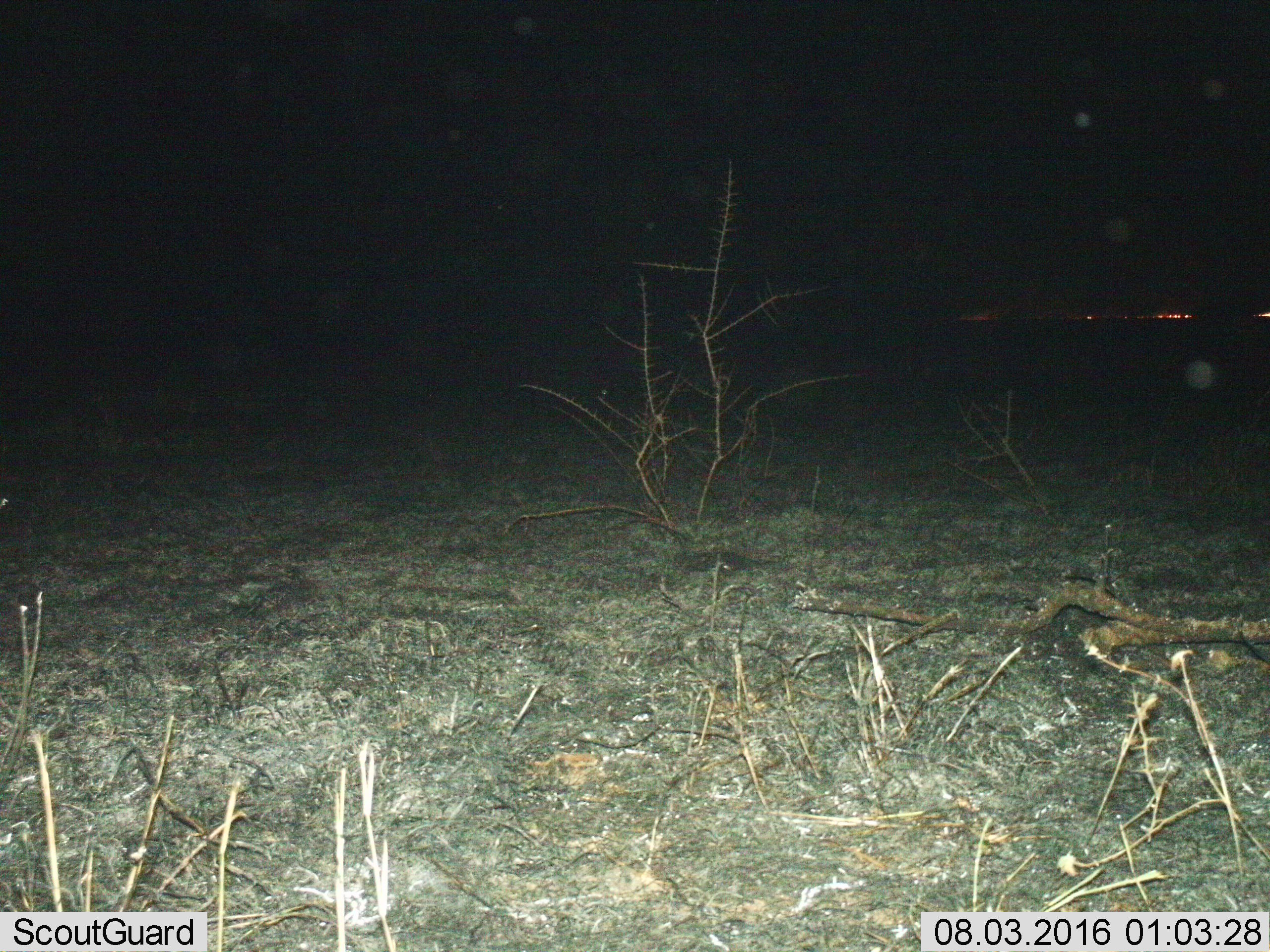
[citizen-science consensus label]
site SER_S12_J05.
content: unidentified animal